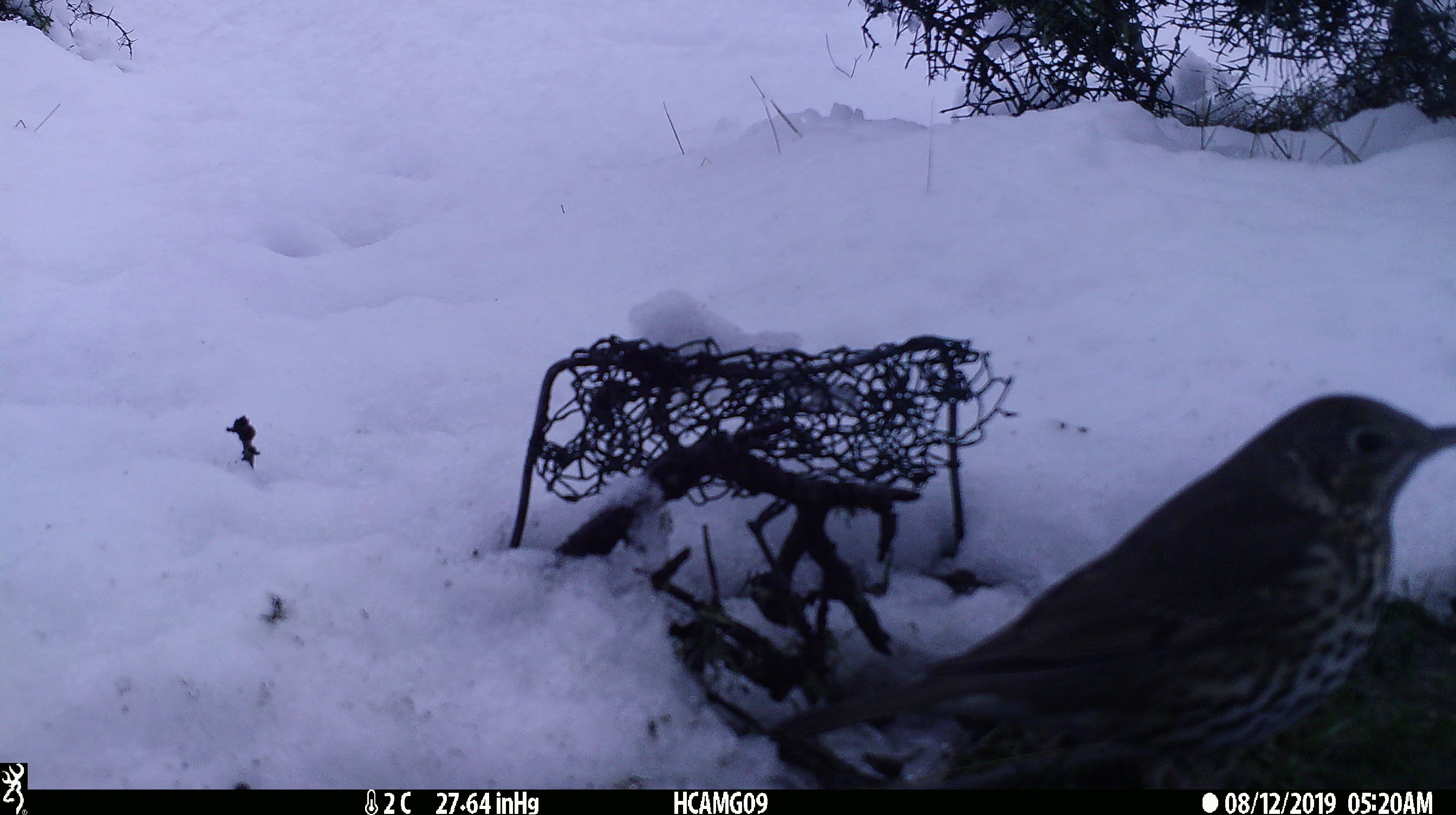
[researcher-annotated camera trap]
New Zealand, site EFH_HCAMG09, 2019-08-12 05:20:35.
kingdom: Animalia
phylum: Chordata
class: Aves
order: Passeriformes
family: Turdidae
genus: Turdus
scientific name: Turdus philomelos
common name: song thrush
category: thrush